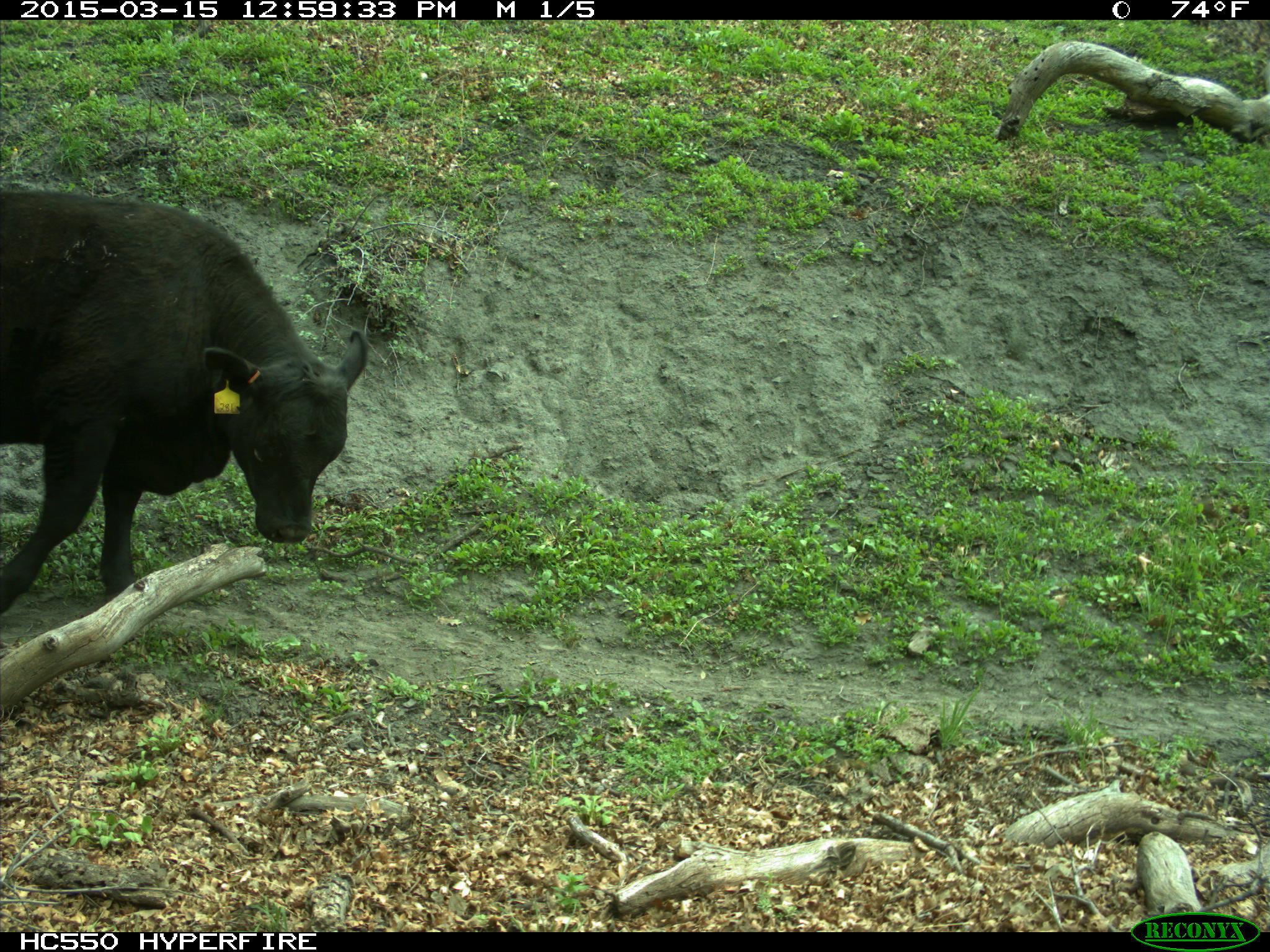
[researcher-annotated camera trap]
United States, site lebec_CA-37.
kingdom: Animalia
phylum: Chordata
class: Mammalia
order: Artiodactyla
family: Bovidae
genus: Bos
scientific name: Bos taurus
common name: domestic cow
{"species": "Bos taurus (domestic cow)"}